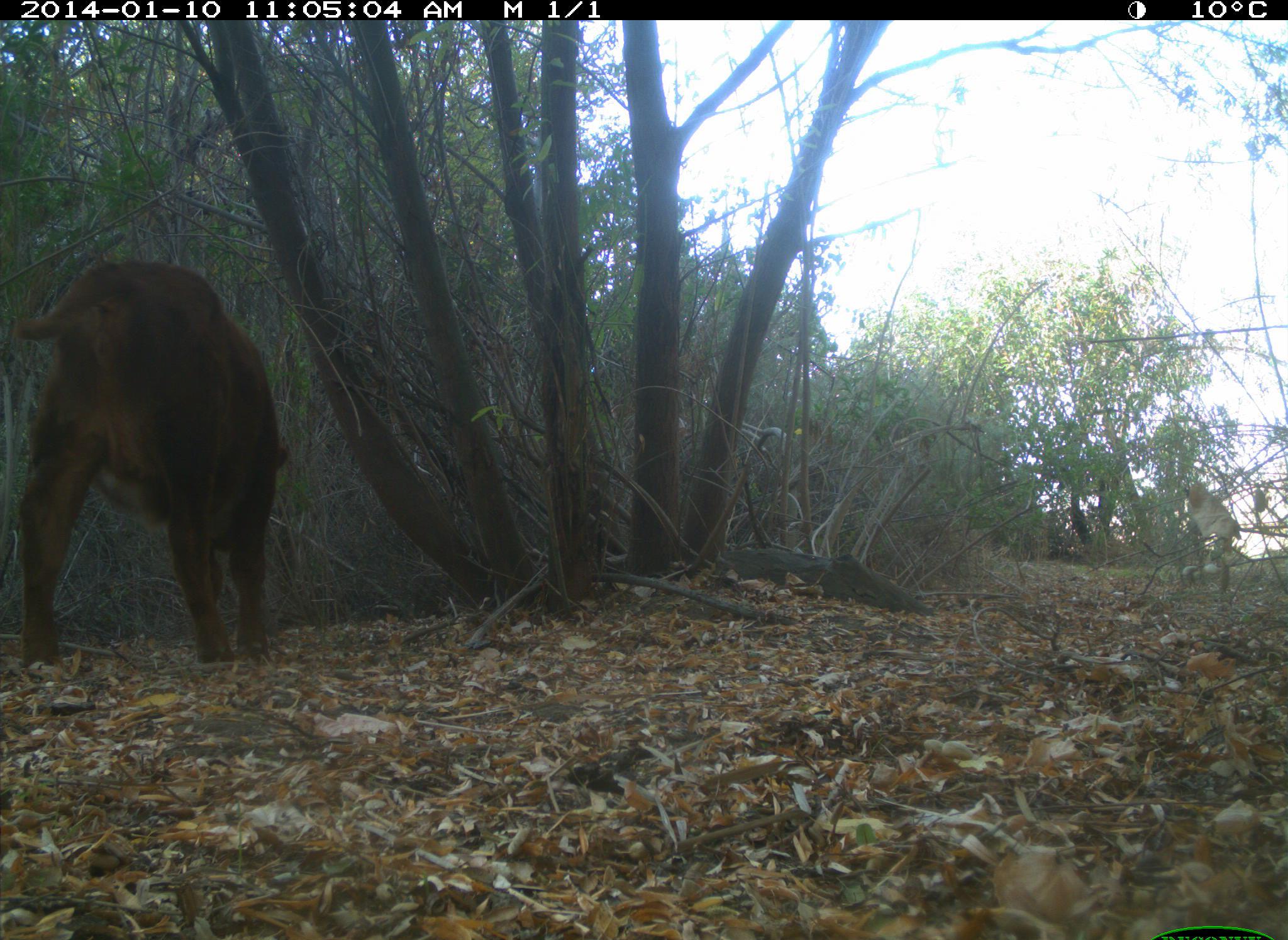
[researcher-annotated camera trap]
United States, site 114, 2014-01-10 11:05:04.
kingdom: Animalia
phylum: Chordata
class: Mammalia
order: Artiodactyla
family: Bovidae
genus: Bos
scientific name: Bos taurus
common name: cow